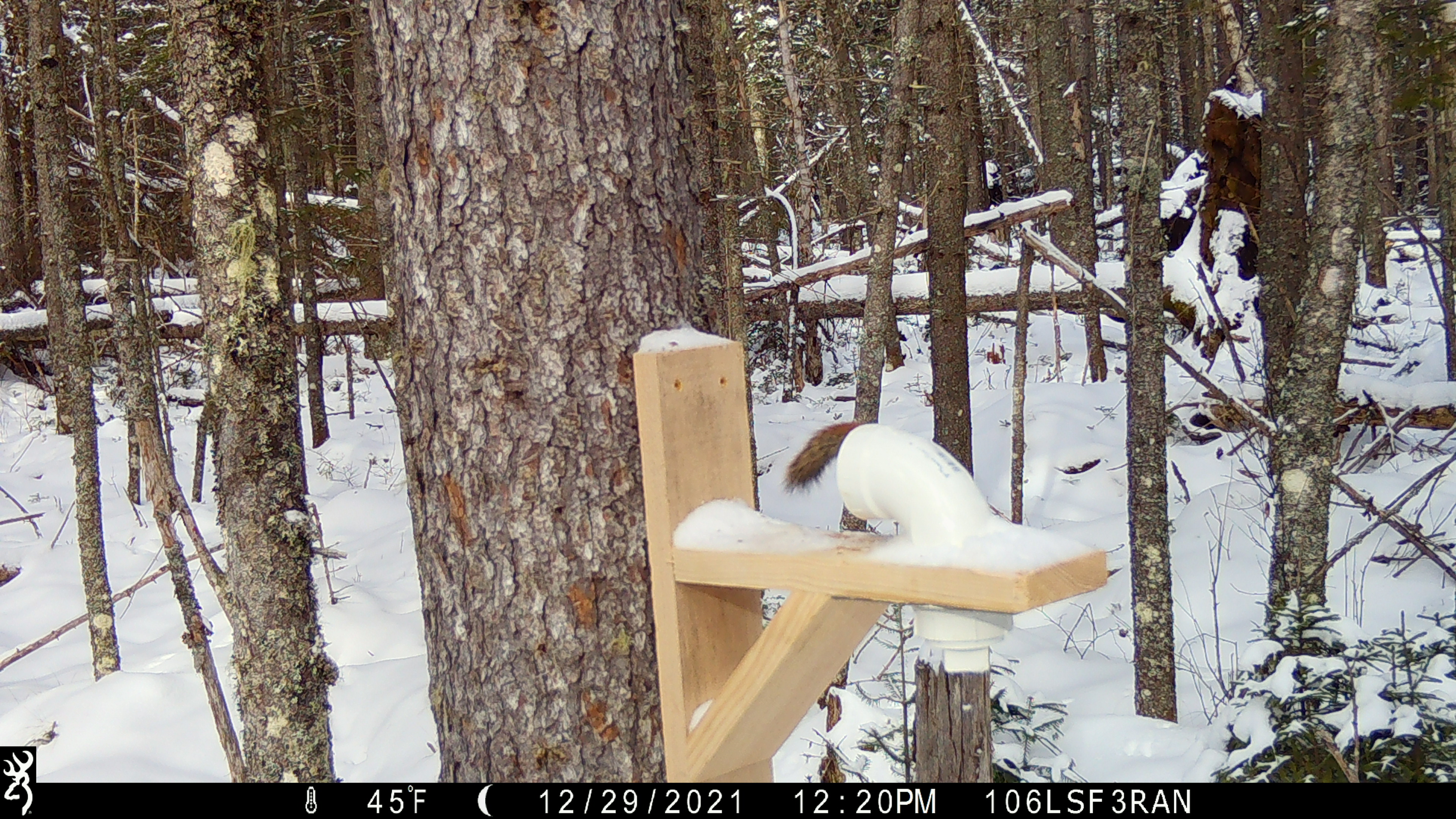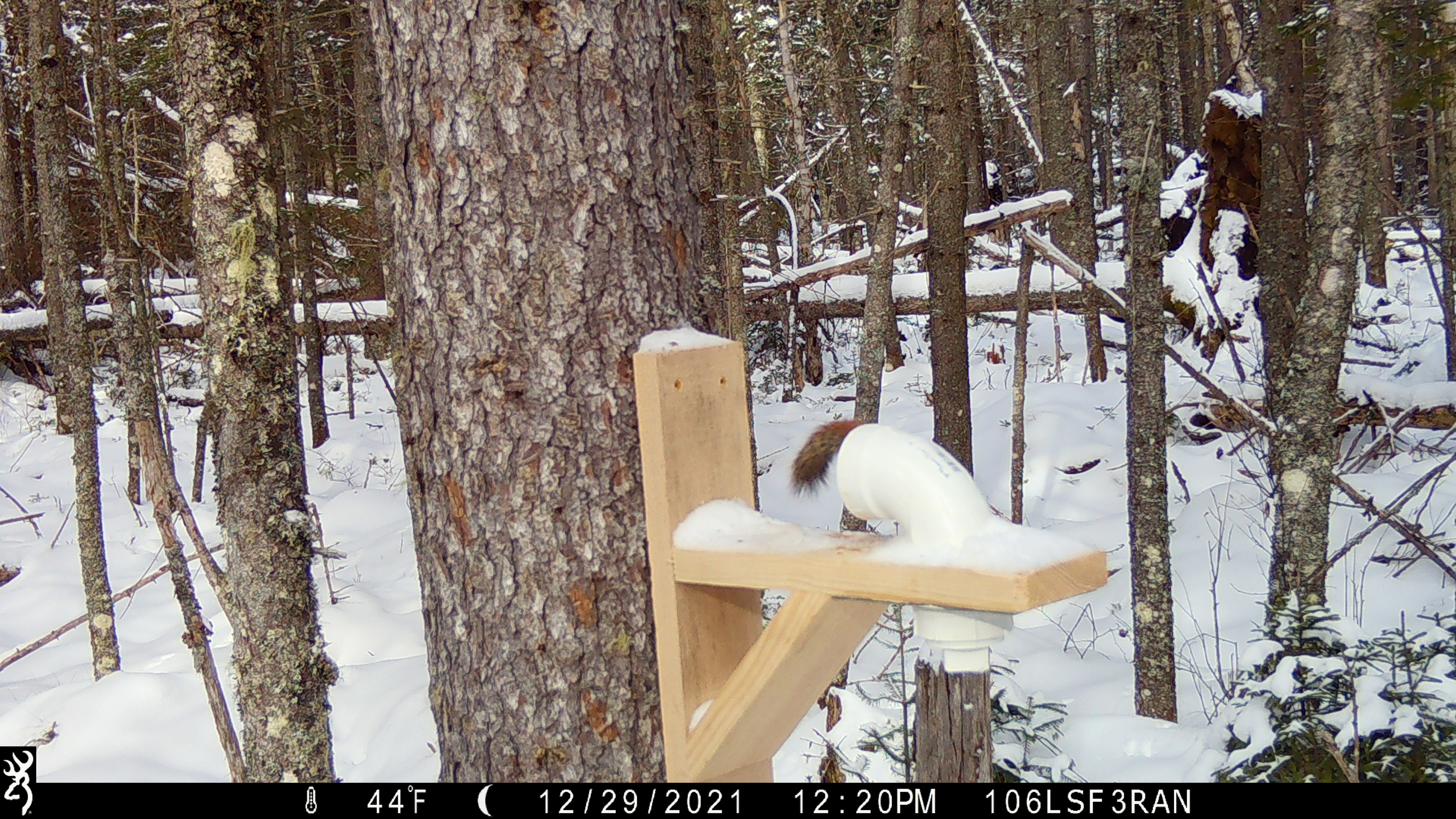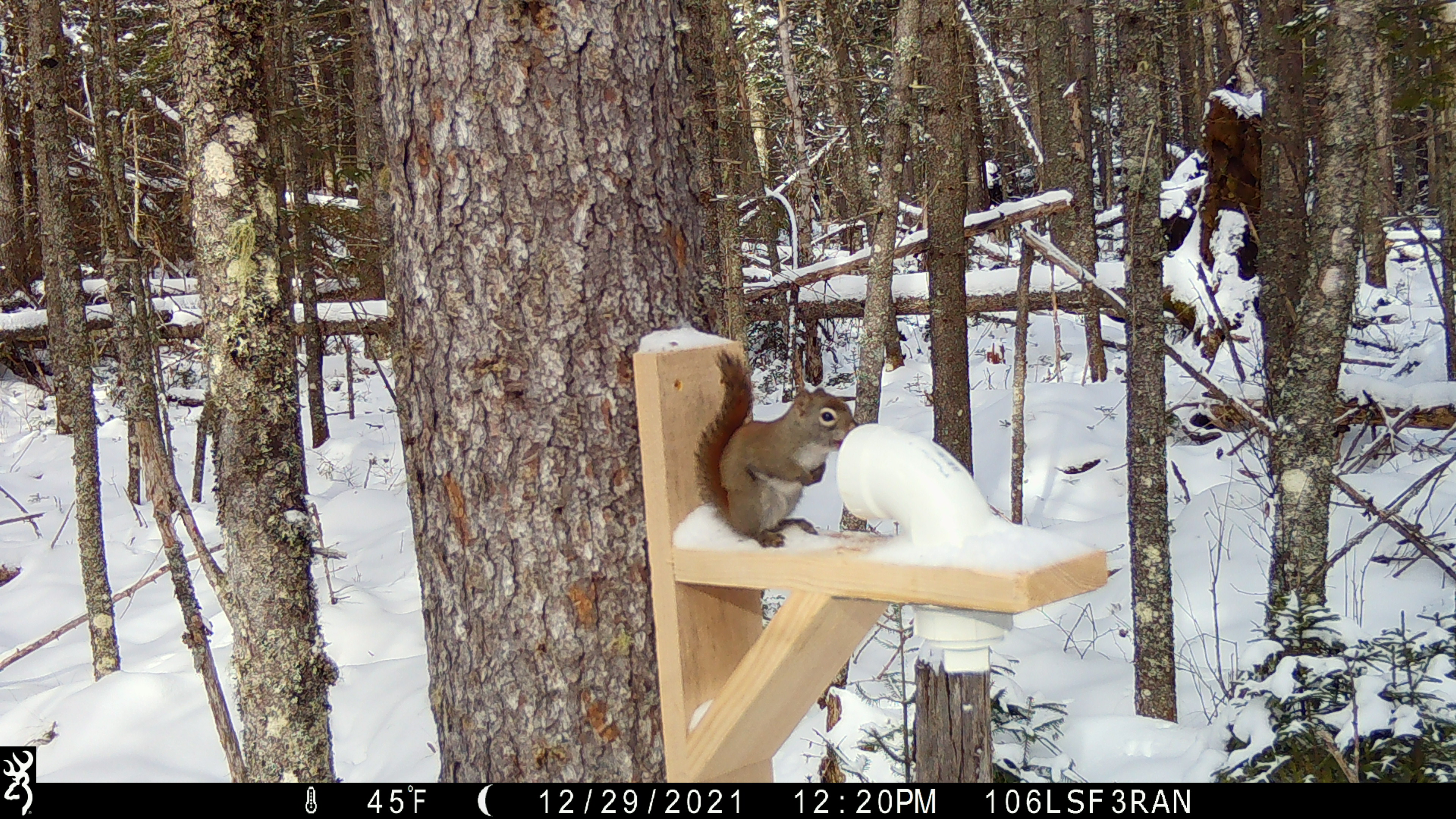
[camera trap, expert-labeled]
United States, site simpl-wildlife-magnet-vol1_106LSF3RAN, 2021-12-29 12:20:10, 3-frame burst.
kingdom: Animalia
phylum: Chordata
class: Mammalia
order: Rodentia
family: Sciuridae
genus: Tamiasciurus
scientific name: Tamiasciurus hudsonicus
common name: red squirrel